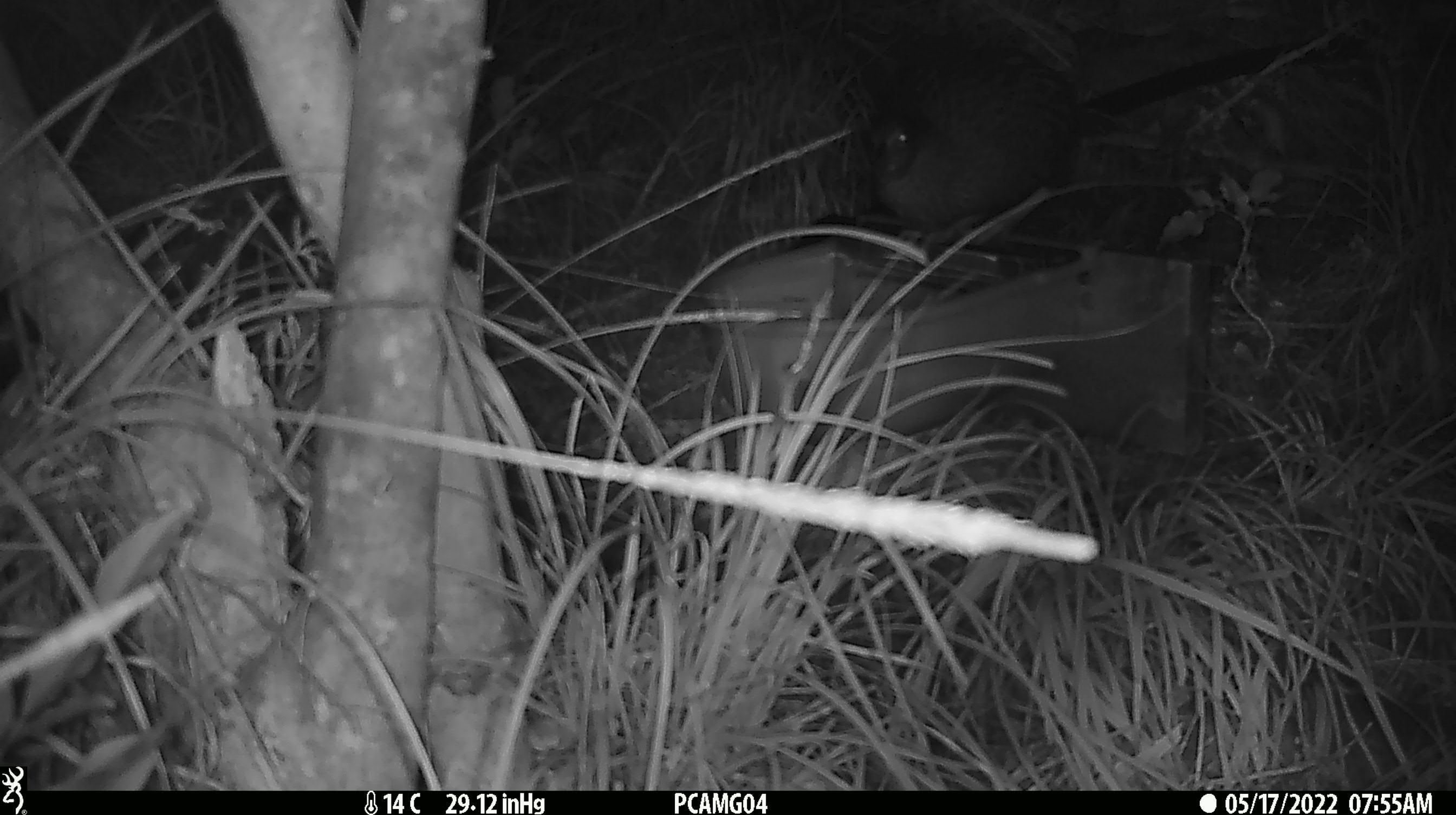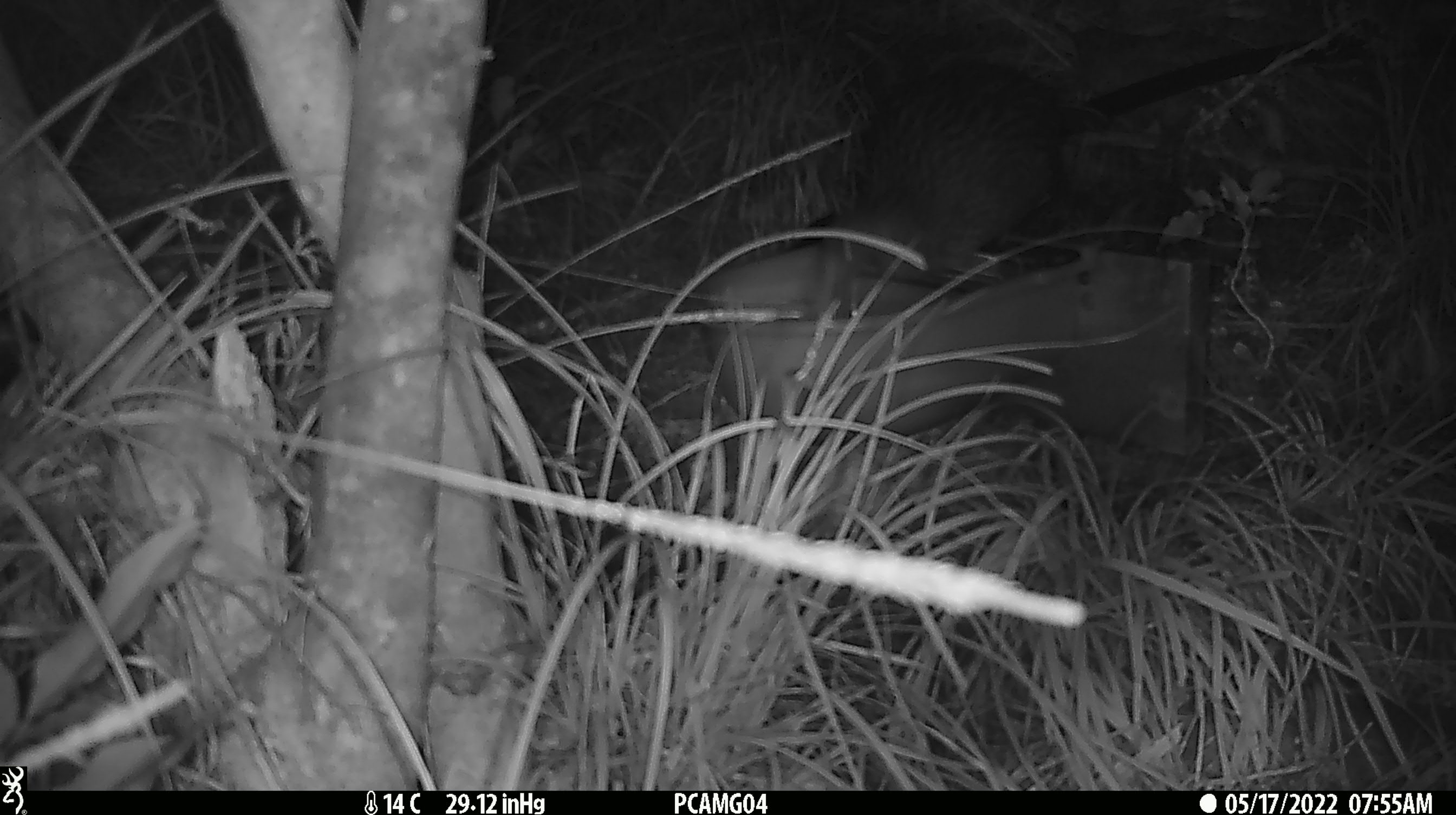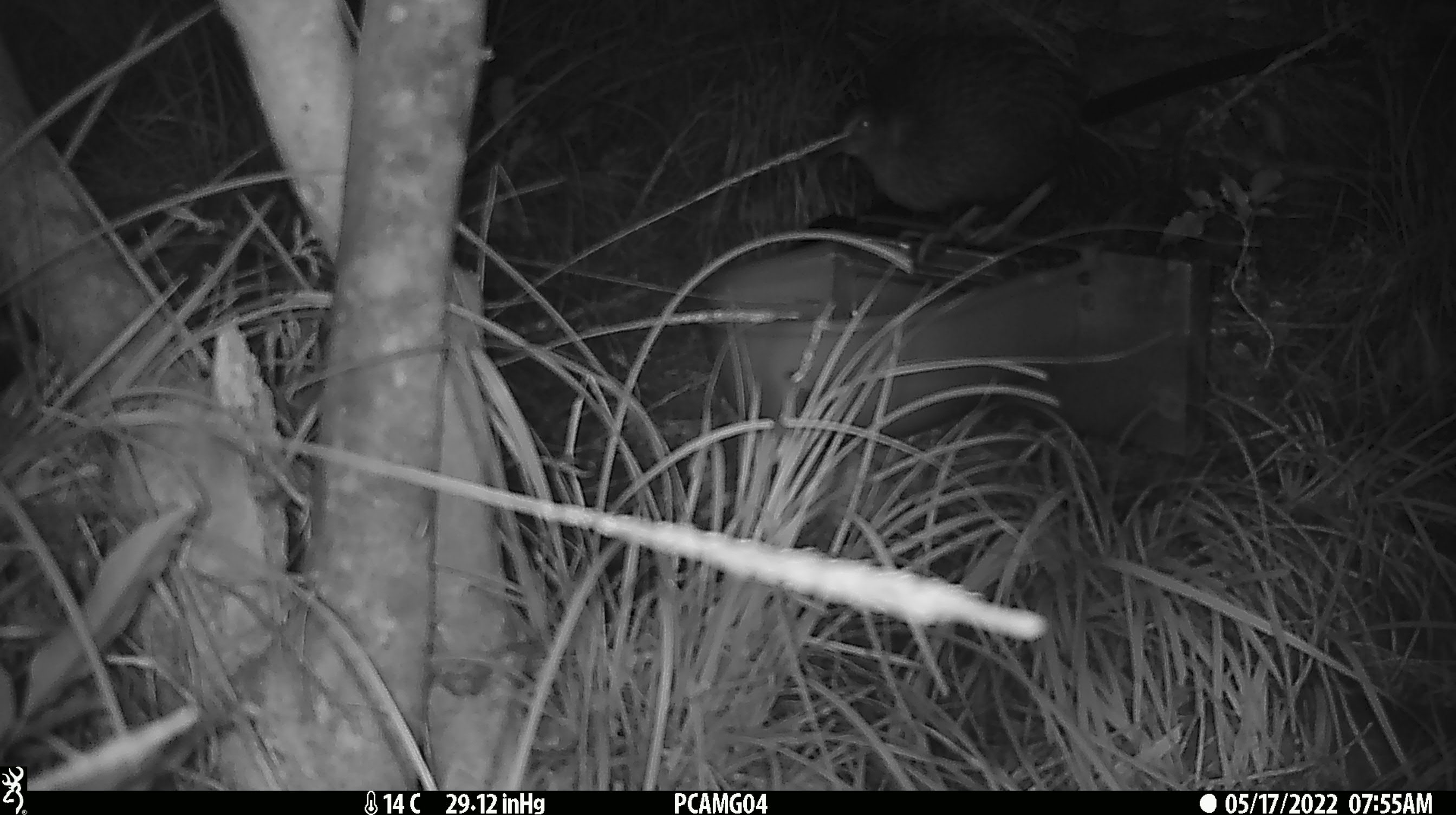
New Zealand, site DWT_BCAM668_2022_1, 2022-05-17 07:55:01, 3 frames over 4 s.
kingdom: Animalia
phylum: Chordata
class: Aves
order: Gruiformes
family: Rallidae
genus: Gallirallus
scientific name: Gallirallus australis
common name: weka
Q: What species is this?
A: Weka (Gallirallus australis).